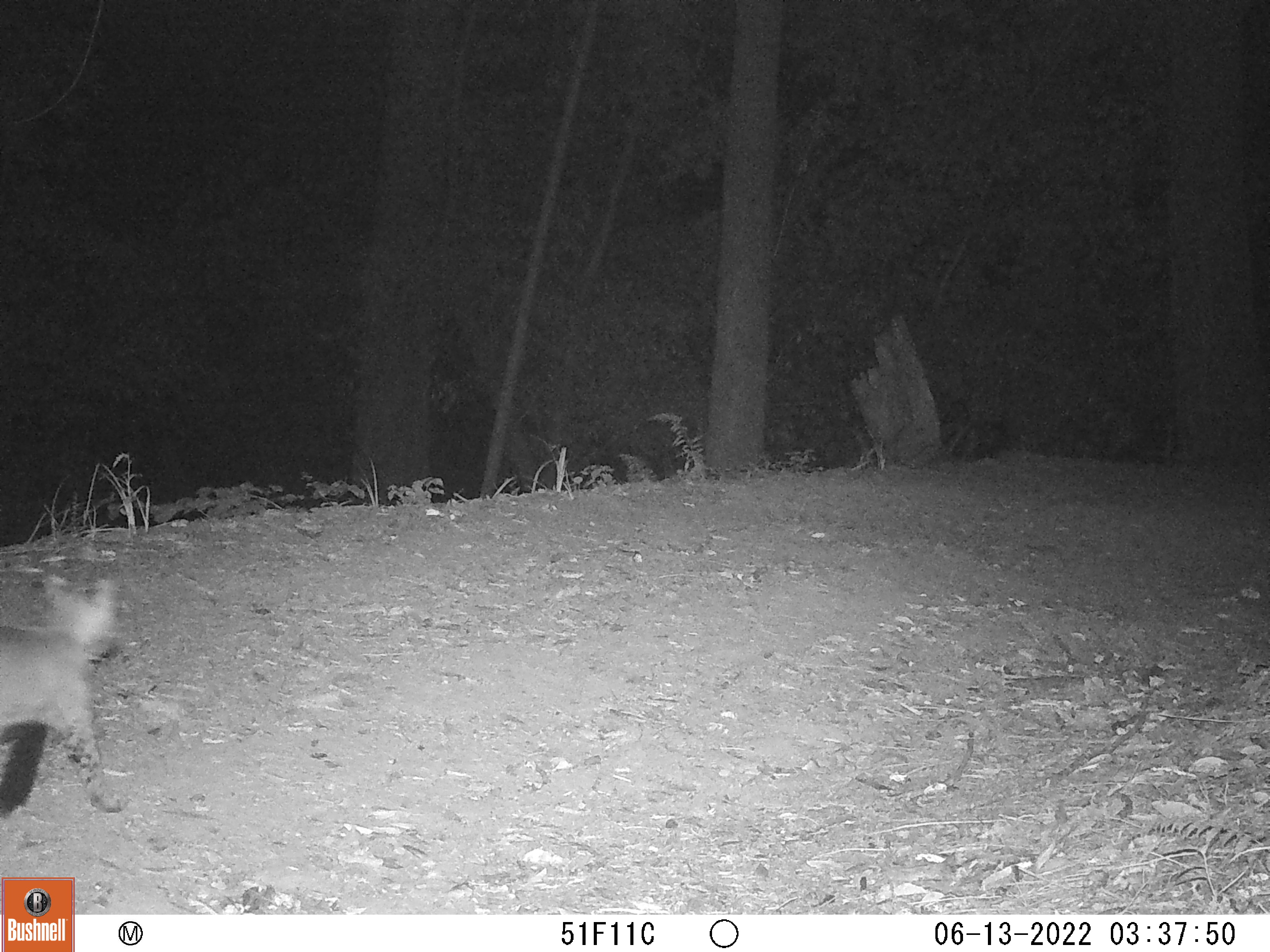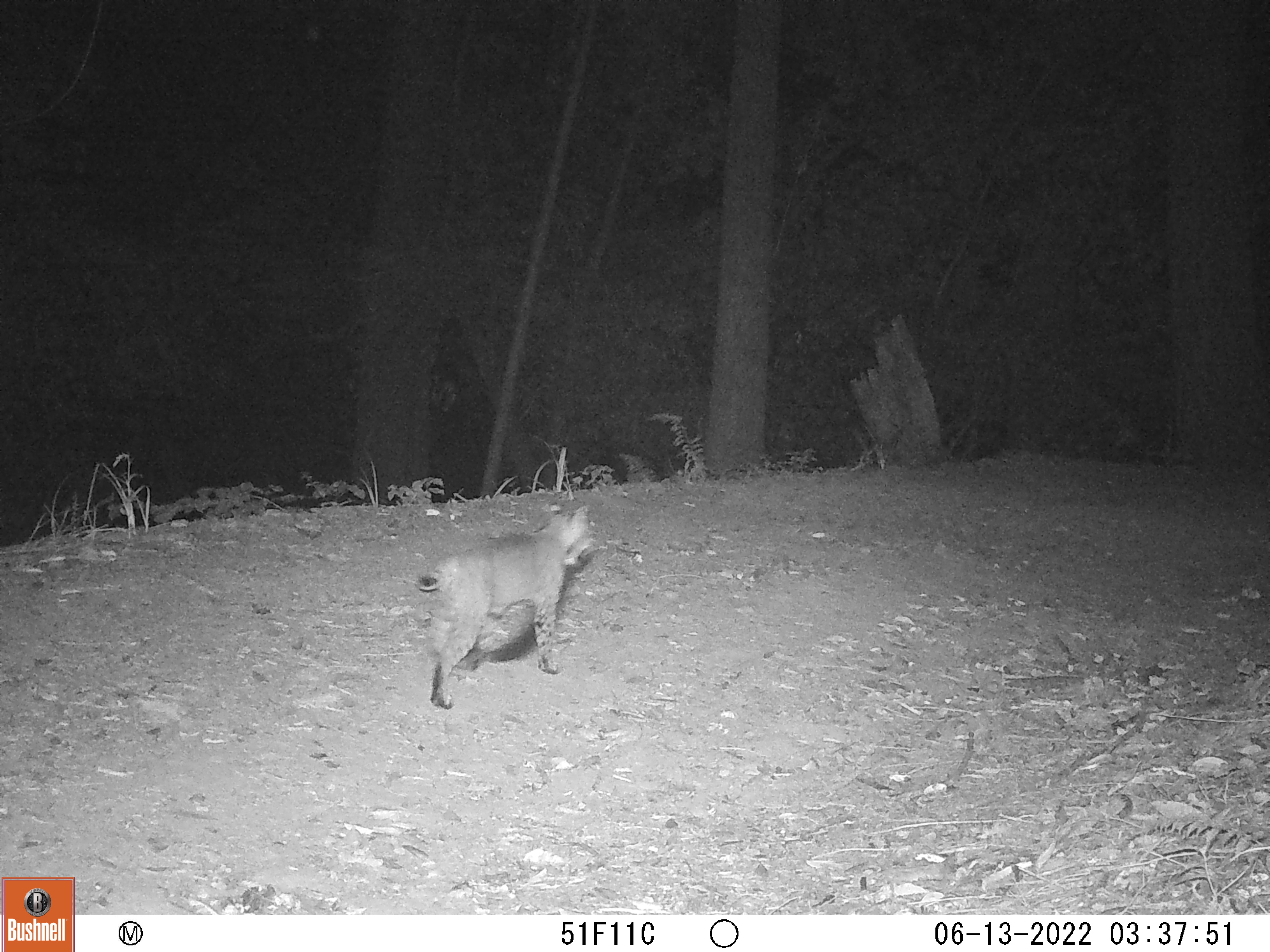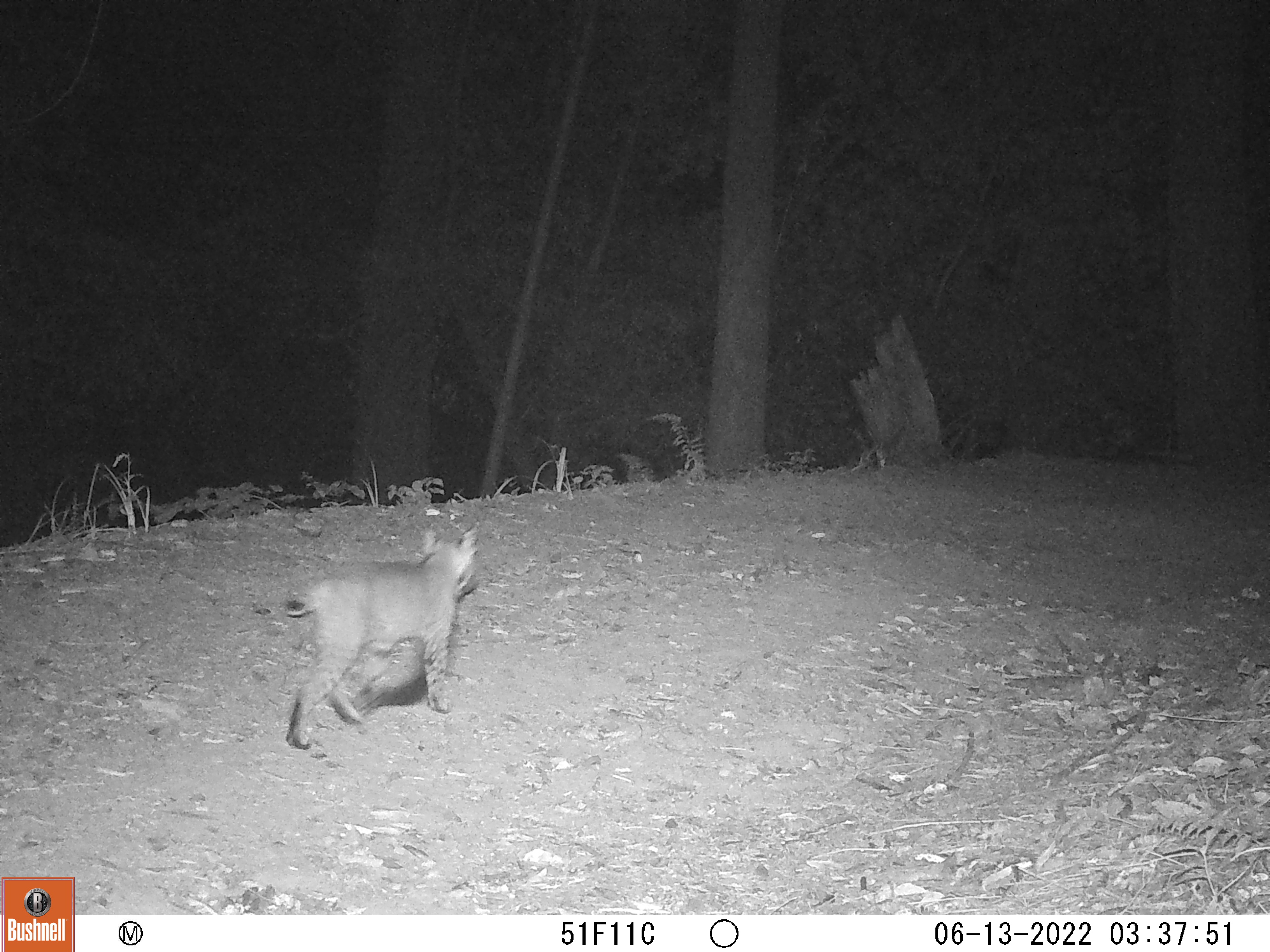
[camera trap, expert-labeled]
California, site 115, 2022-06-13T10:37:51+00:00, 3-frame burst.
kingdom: Animalia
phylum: Chordata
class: Mammalia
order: Carnivora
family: Felidae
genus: Lynx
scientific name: Lynx rufus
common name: bobcat